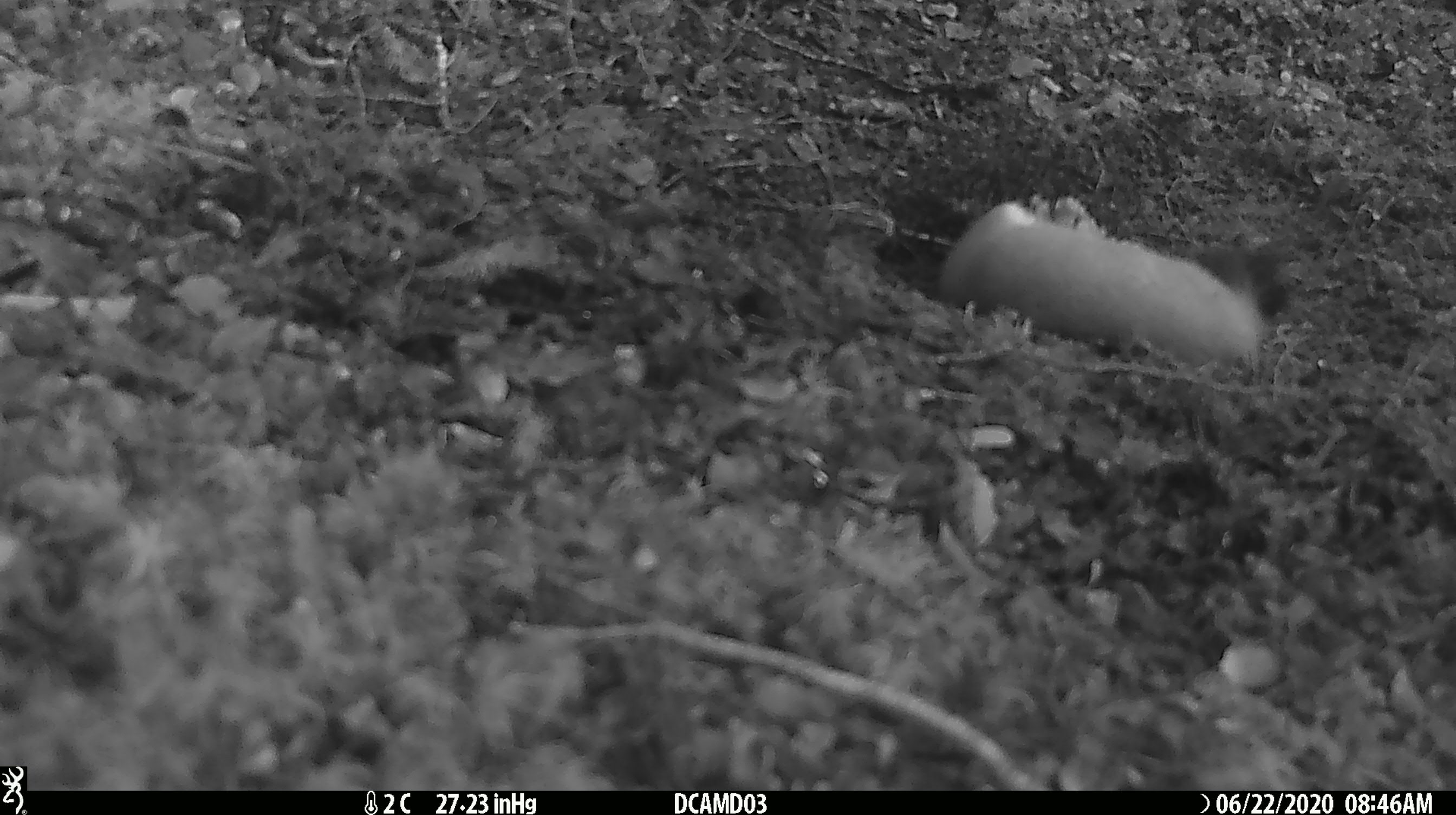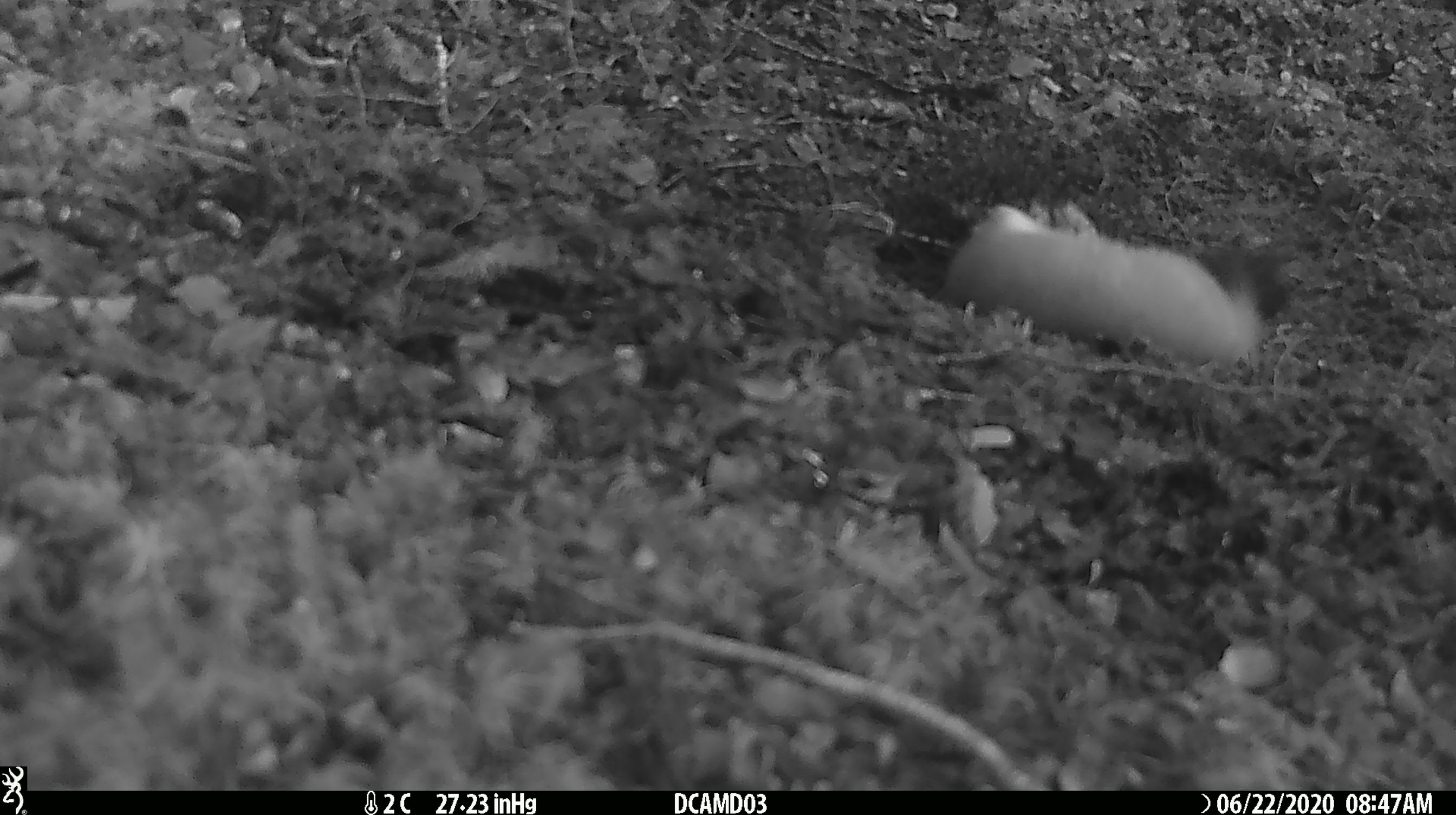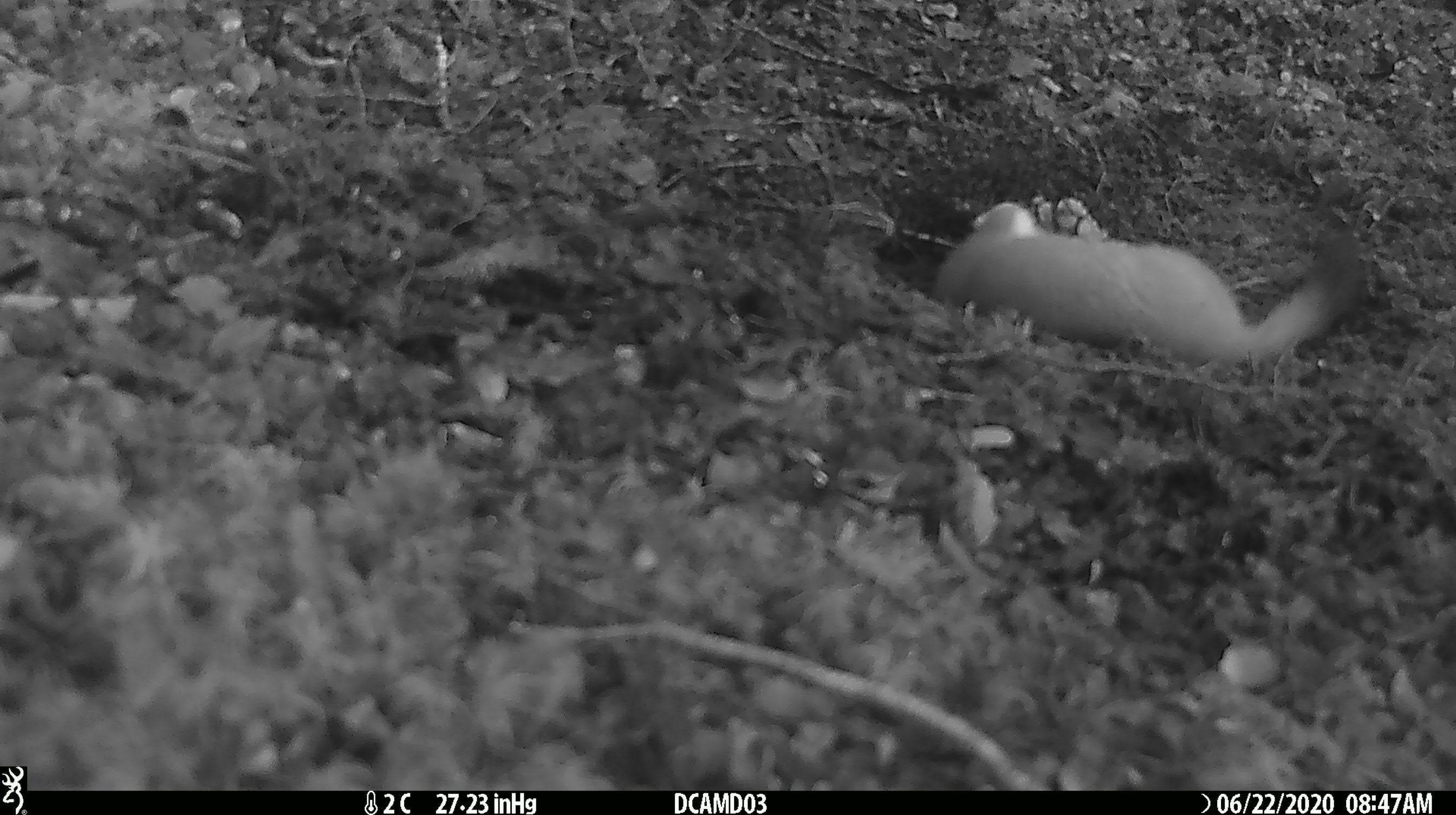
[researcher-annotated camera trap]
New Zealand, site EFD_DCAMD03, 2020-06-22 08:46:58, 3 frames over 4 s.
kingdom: Animalia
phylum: Chordata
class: Mammalia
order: Carnivora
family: Mustelidae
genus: Mustela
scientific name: Mustela erminea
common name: stoat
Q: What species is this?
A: Stoat (Mustela erminea).